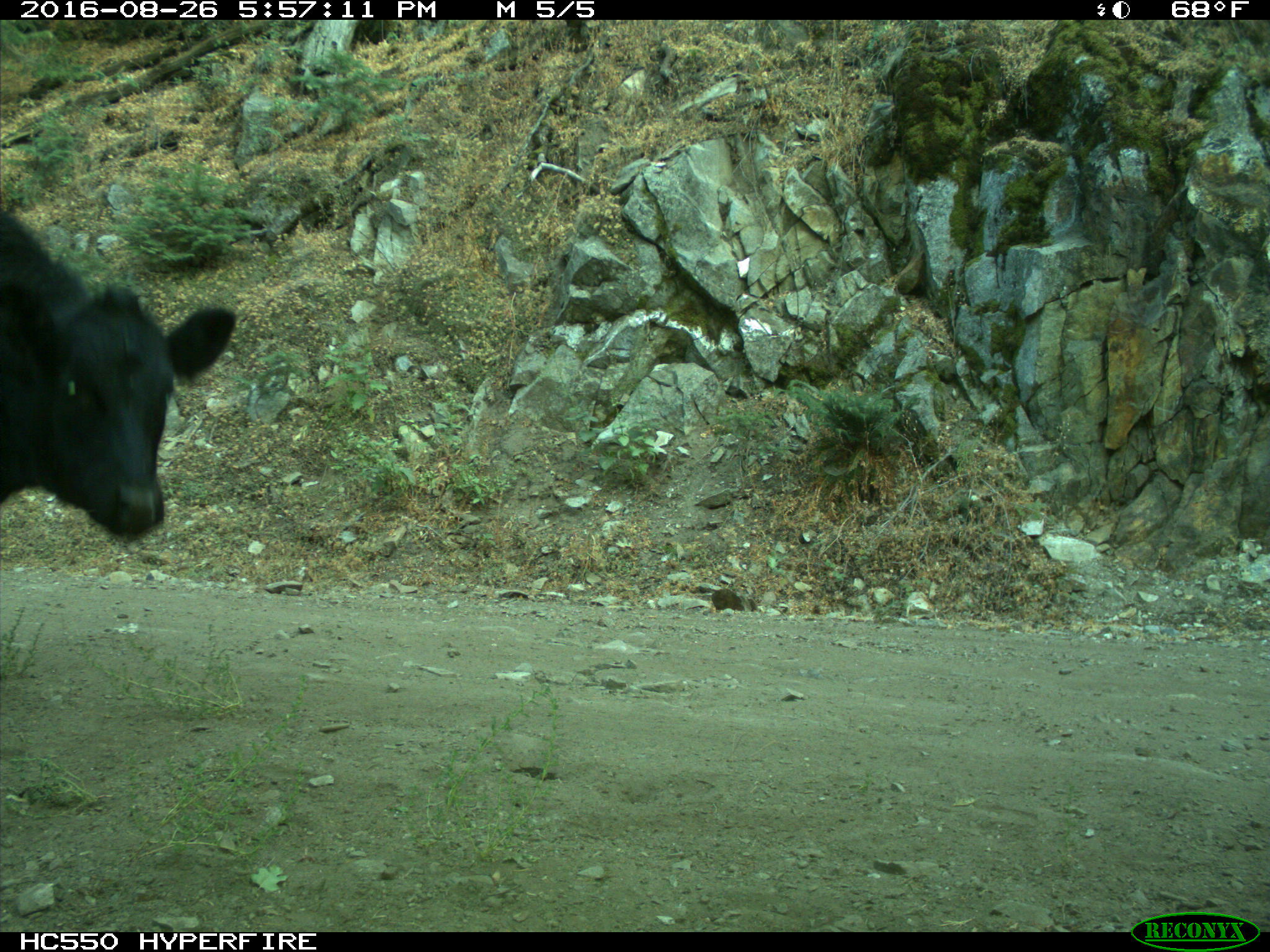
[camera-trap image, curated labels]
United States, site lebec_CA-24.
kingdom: Animalia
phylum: Chordata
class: Mammalia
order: Artiodactyla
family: Bovidae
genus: Bos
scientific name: Bos taurus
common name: domestic cow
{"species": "Bos taurus (domestic cow)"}